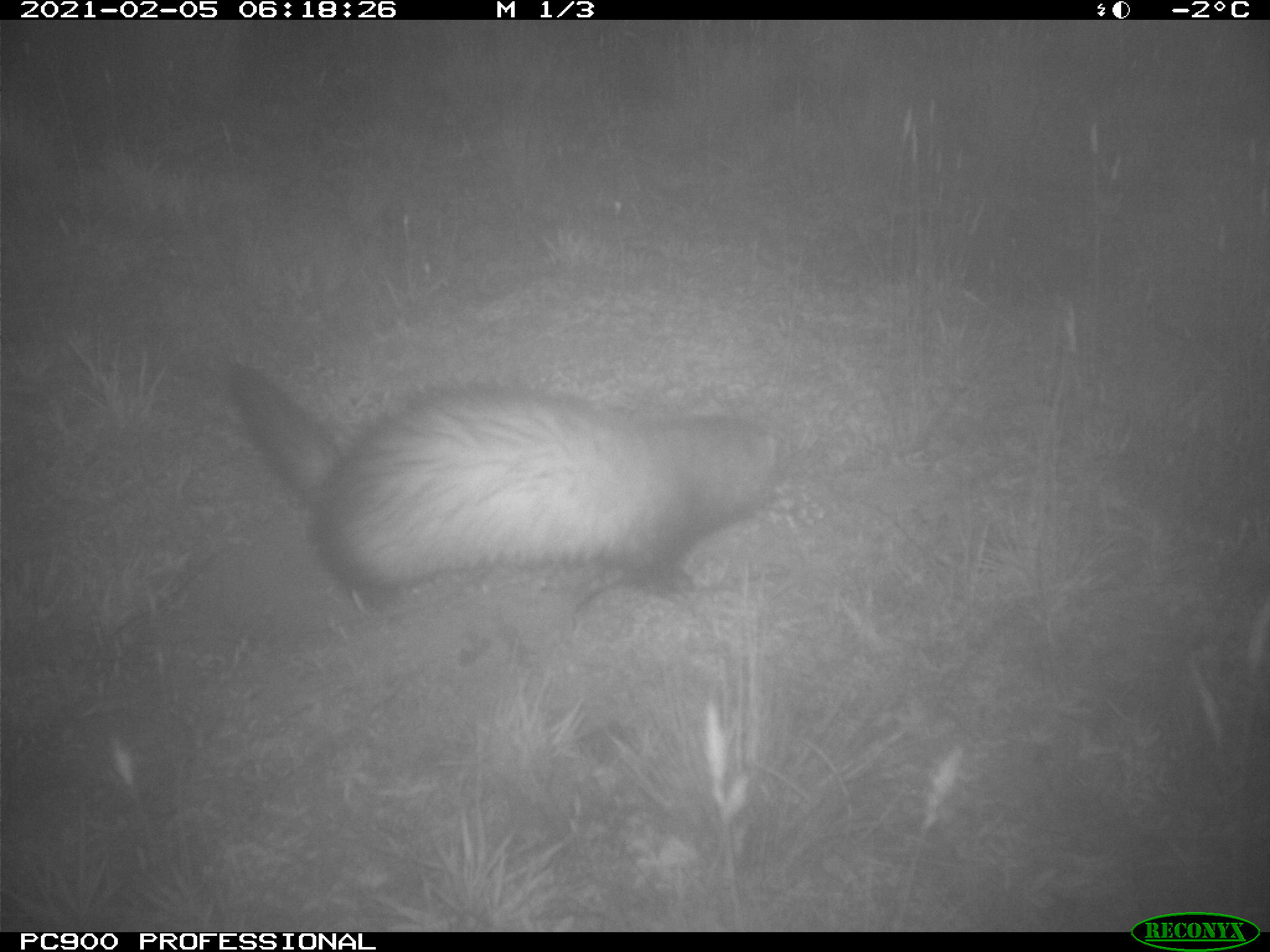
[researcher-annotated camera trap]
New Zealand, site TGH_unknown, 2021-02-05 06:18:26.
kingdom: Animalia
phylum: Chordata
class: Mammalia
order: Carnivora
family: Mustelidae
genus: Mustela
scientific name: Mustela furo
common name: ferret